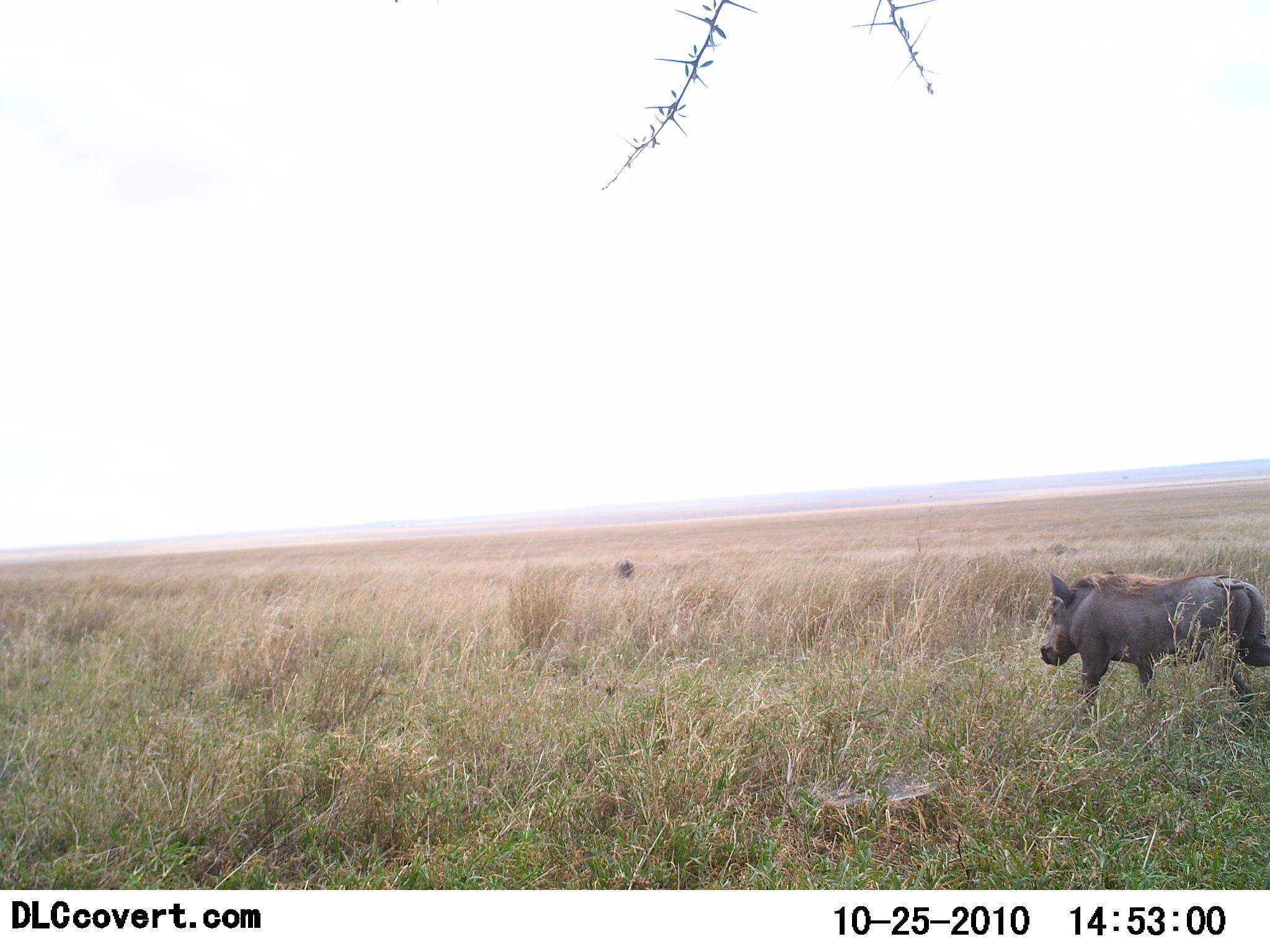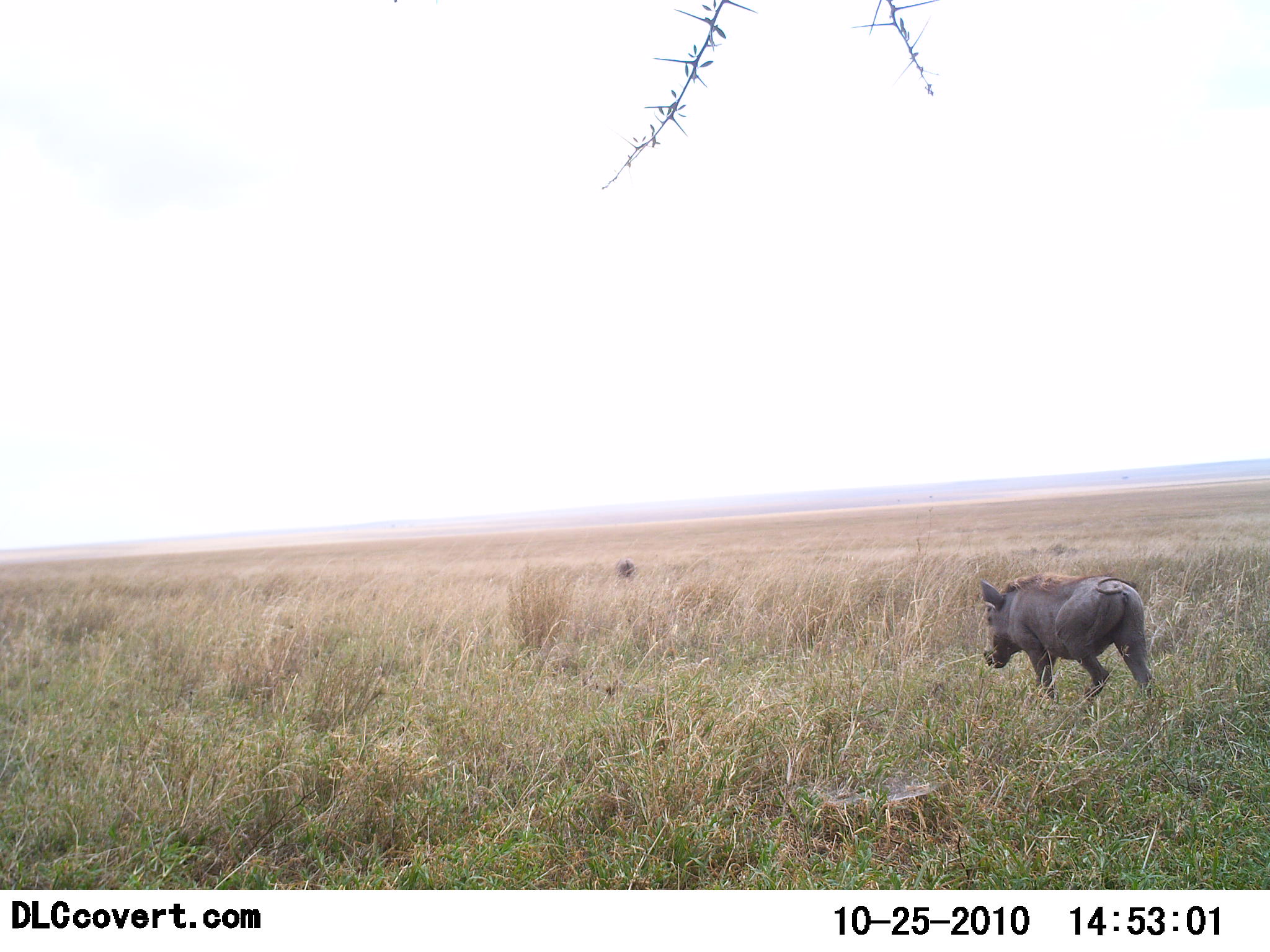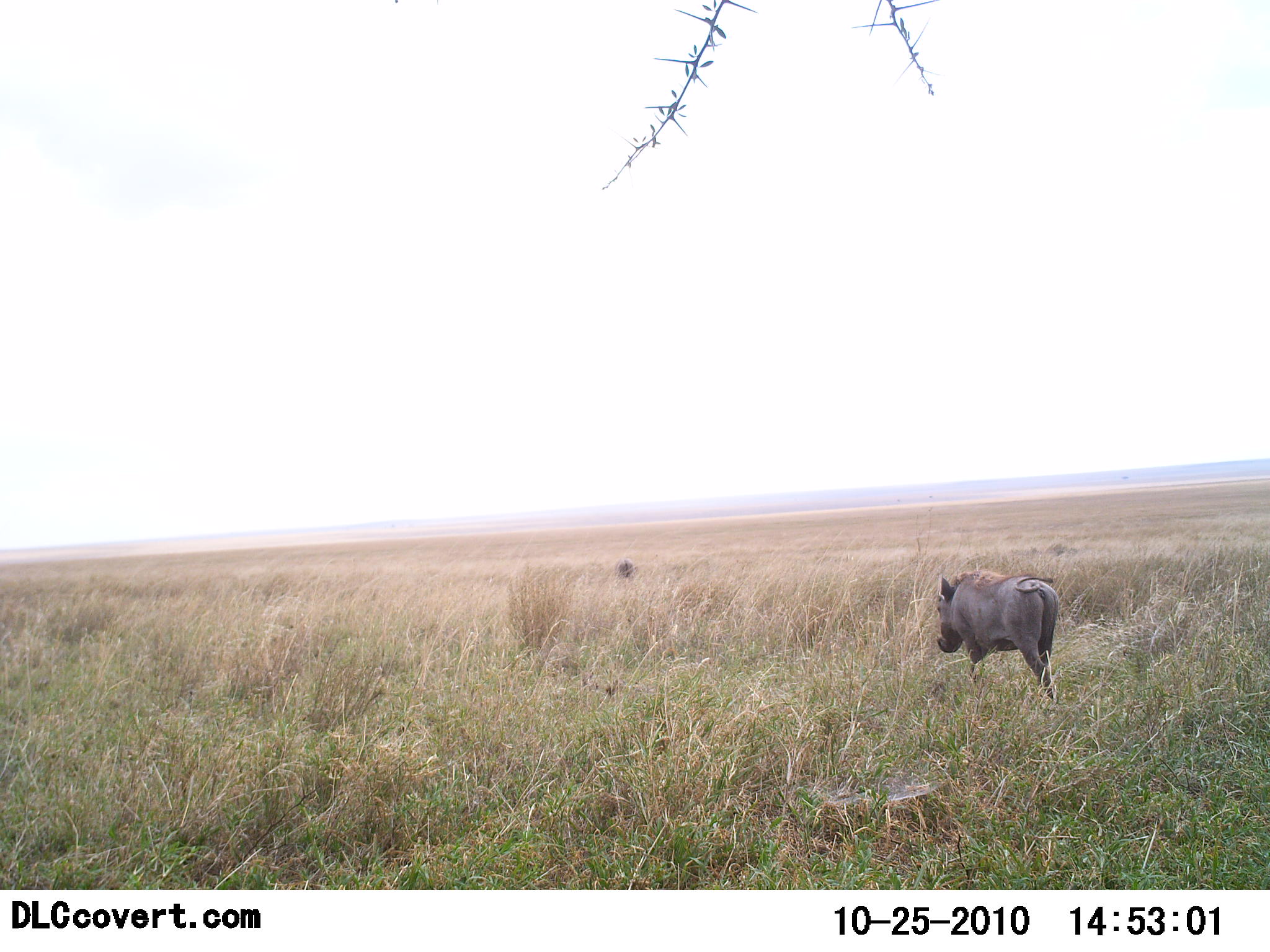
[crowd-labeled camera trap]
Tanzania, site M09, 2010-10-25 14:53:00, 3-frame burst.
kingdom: Animalia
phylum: Chordata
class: Mammalia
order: Artiodactyla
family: Suidae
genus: Phacochoerus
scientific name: Phacochoerus africanus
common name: warthog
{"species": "warthog (Phacochoerus africanus)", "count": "1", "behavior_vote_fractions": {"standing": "11%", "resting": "0%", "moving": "100%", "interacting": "0%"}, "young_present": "0%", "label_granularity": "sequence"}